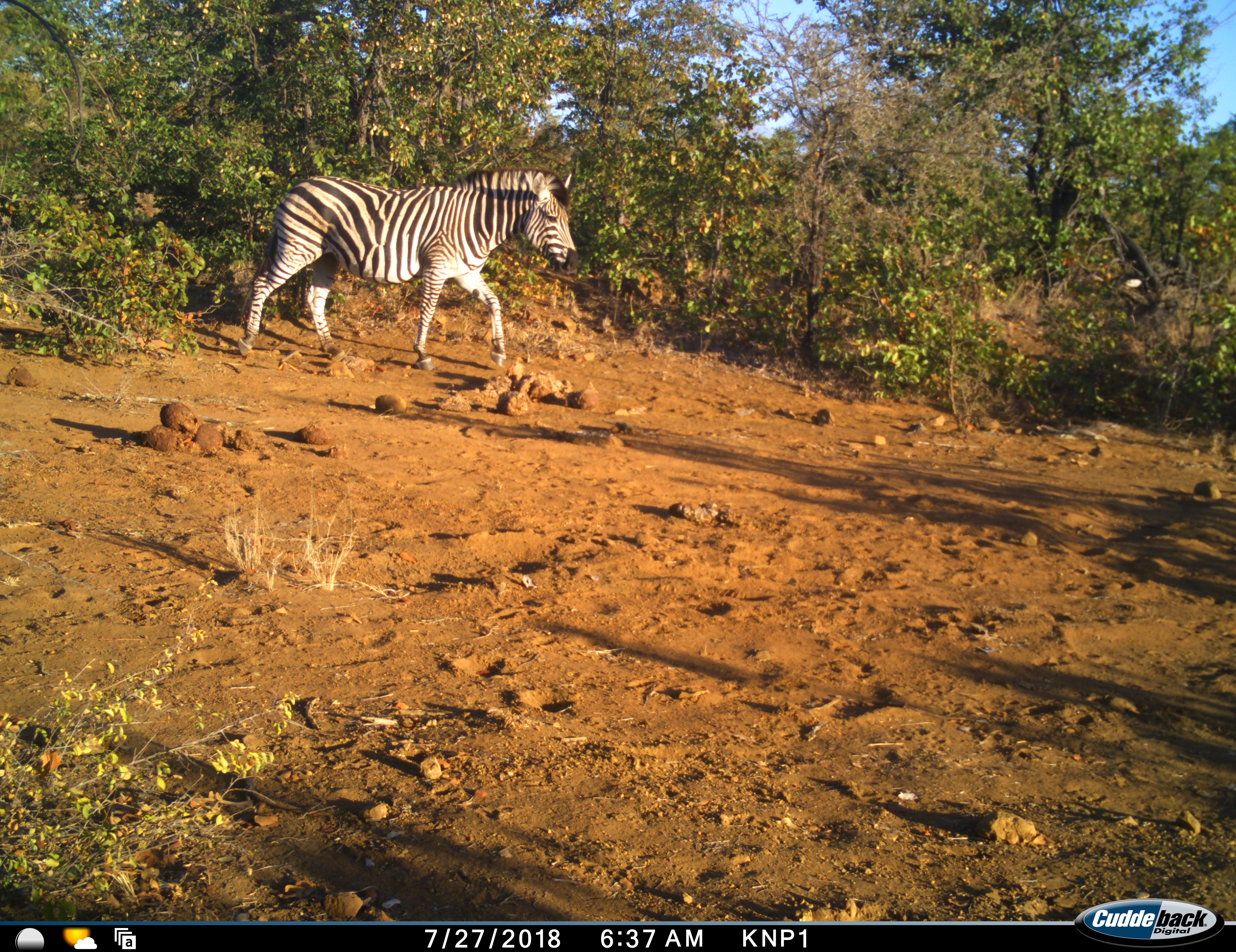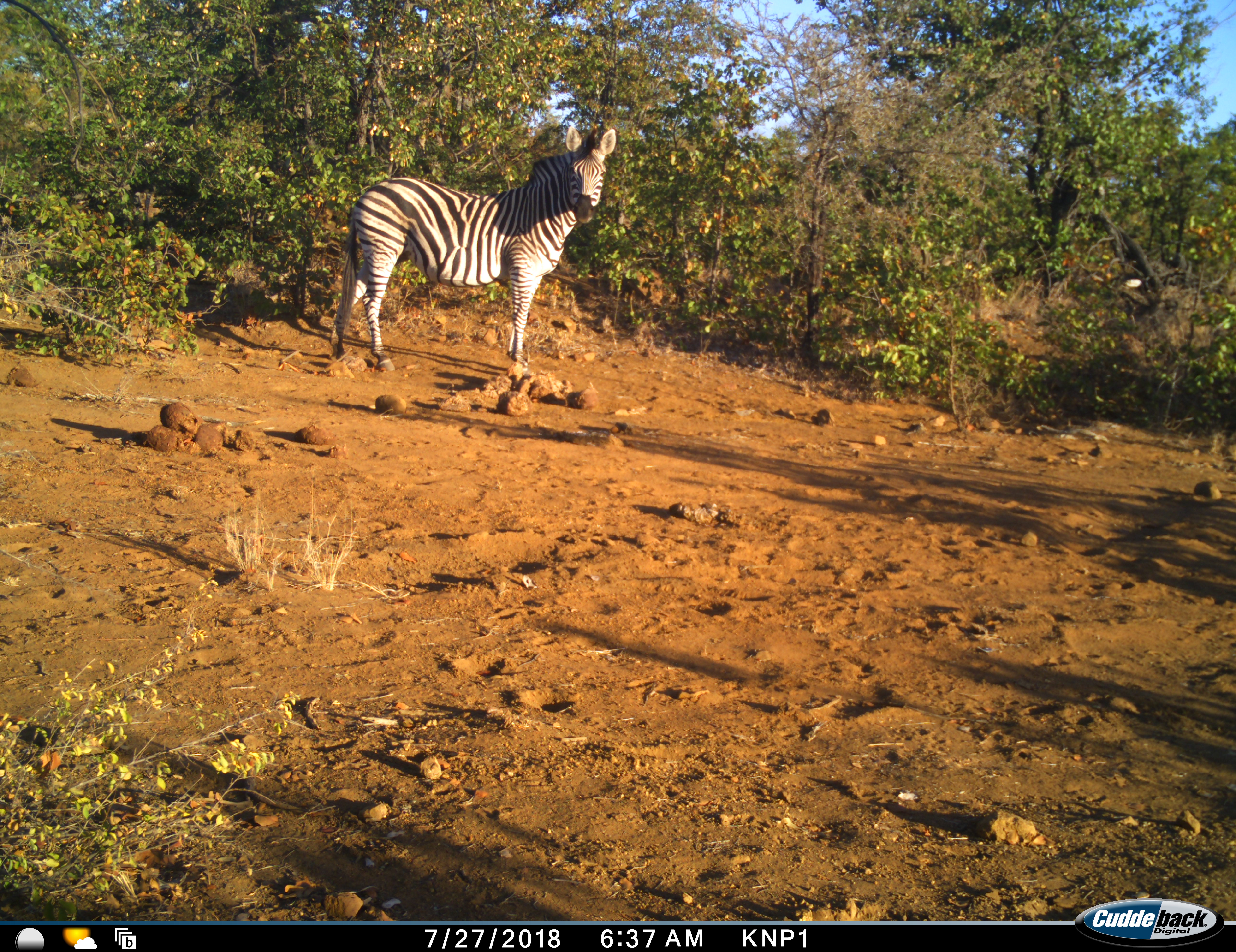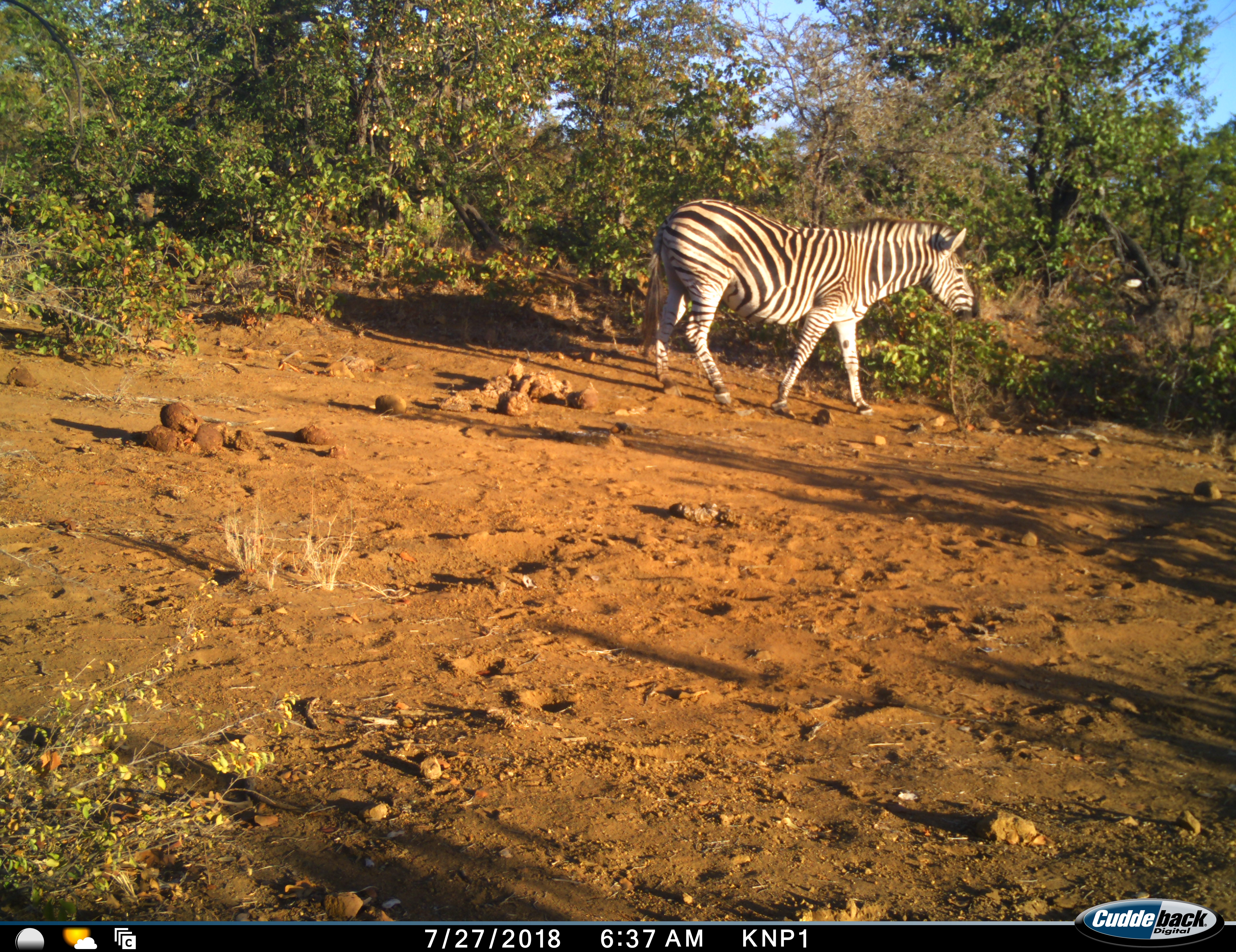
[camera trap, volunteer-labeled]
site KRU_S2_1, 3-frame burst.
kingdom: Animalia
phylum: Chordata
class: Mammalia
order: Perissodactyla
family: Equidae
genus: Equus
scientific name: Equus quagga burchellii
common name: burchell's zebra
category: zebraburchells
Zebraburchells (burchell's zebra) (Equus quagga burchellii), count 1. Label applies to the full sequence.